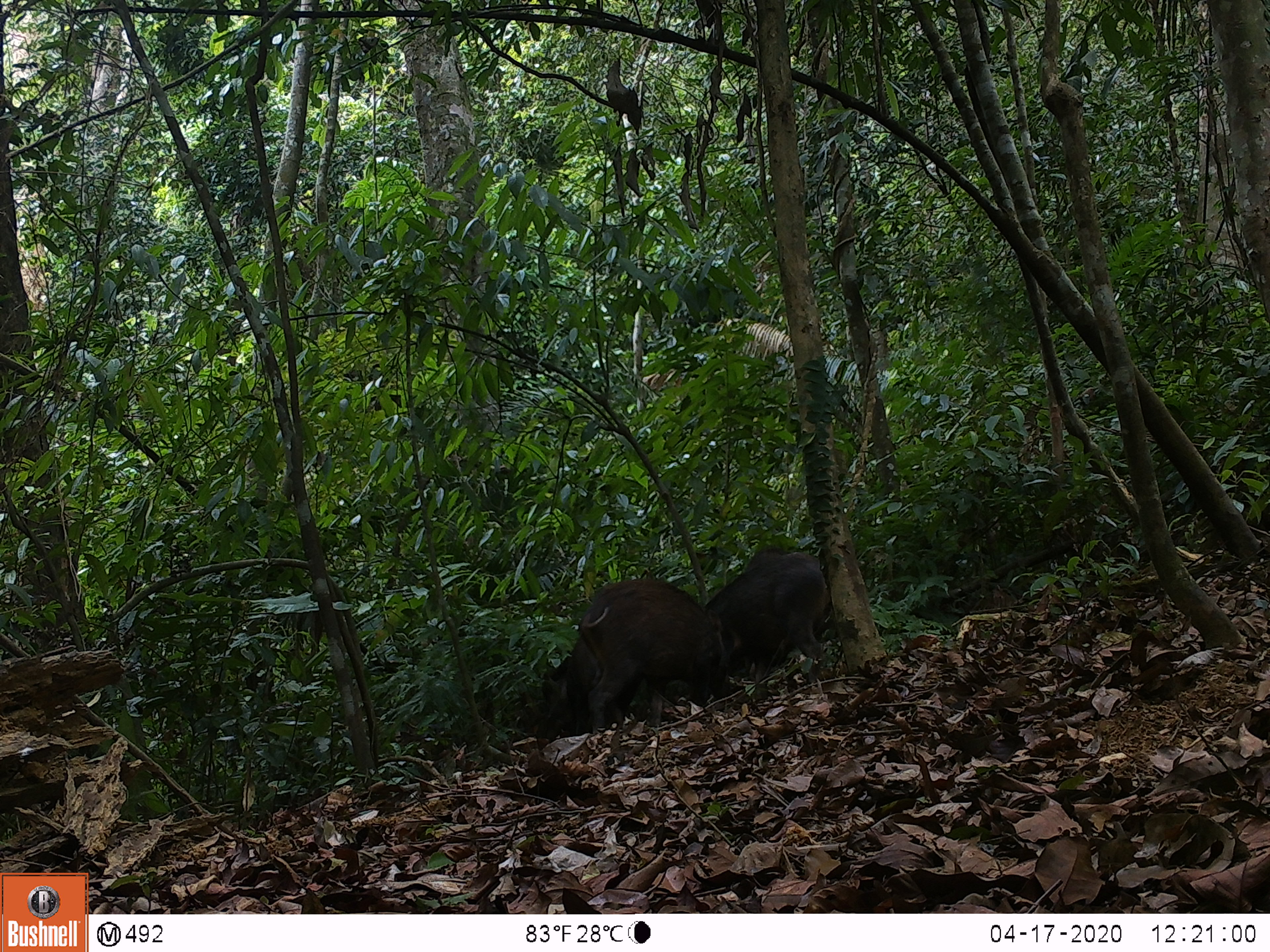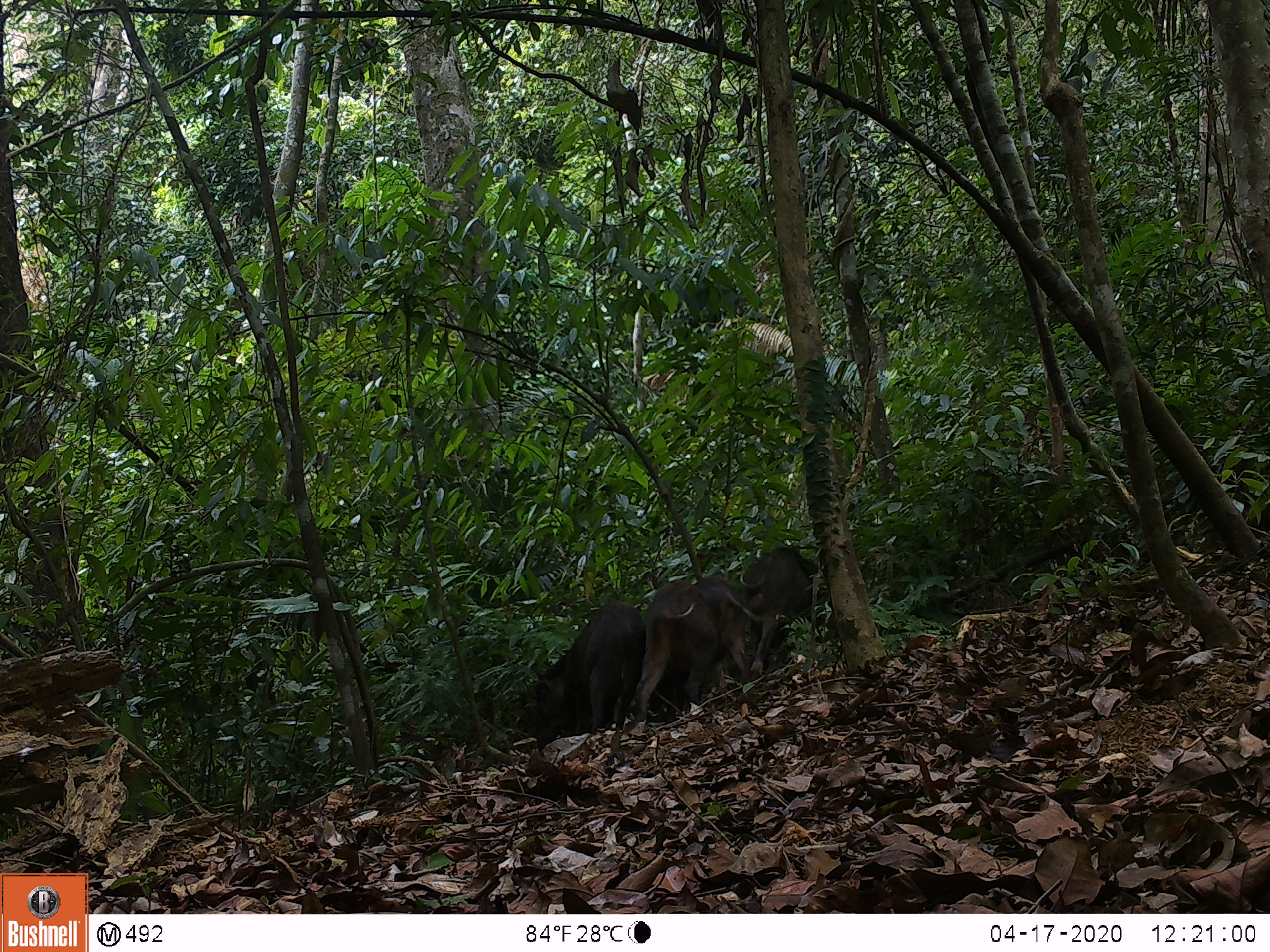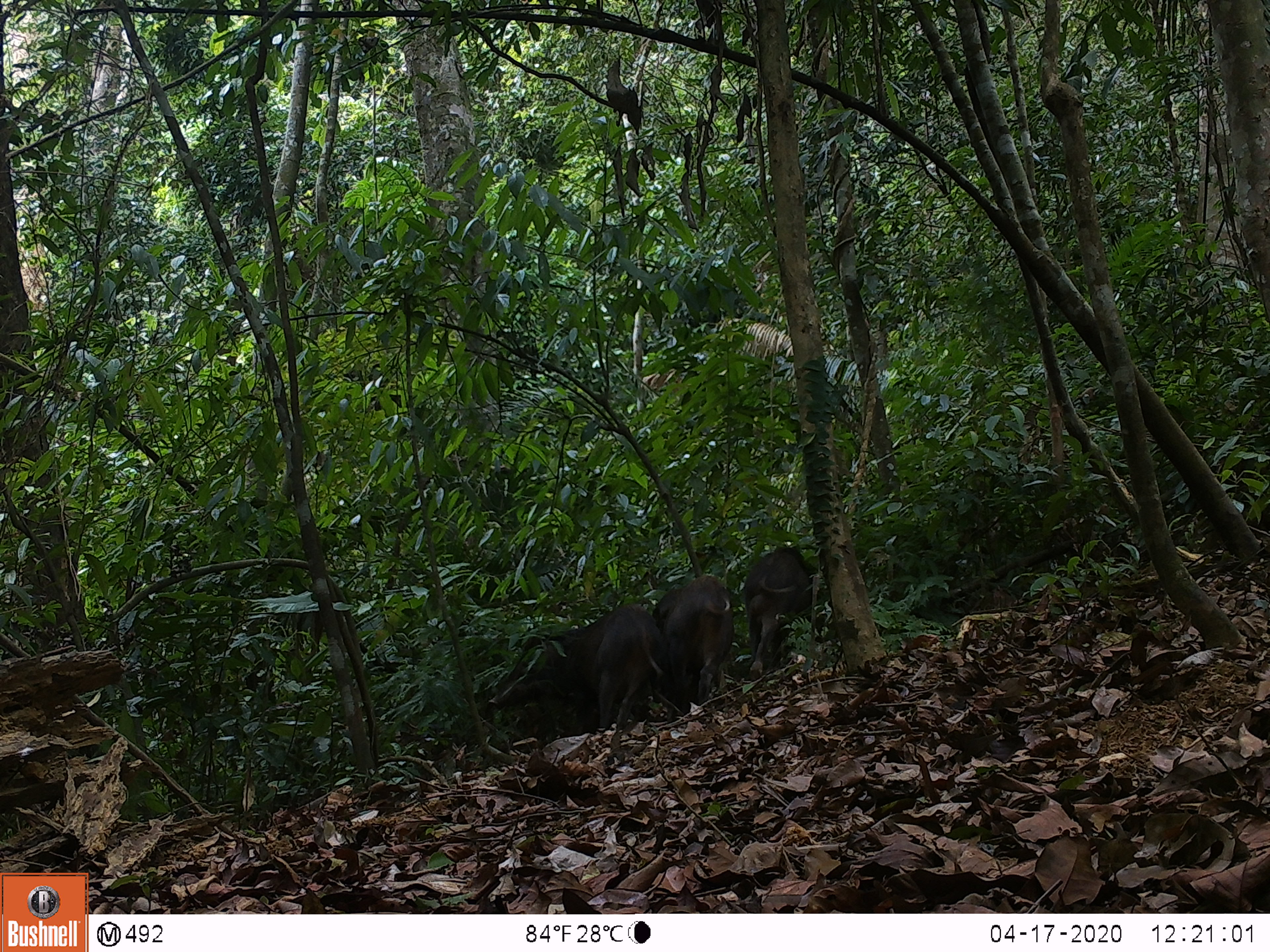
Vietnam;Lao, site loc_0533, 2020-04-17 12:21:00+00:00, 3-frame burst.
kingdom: Animalia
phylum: Chordata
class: Mammalia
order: Artiodactyla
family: Suidae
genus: Sus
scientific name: Sus scrofa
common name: eurasian wild pig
Eurasian wild pig (Sus scrofa). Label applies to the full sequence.